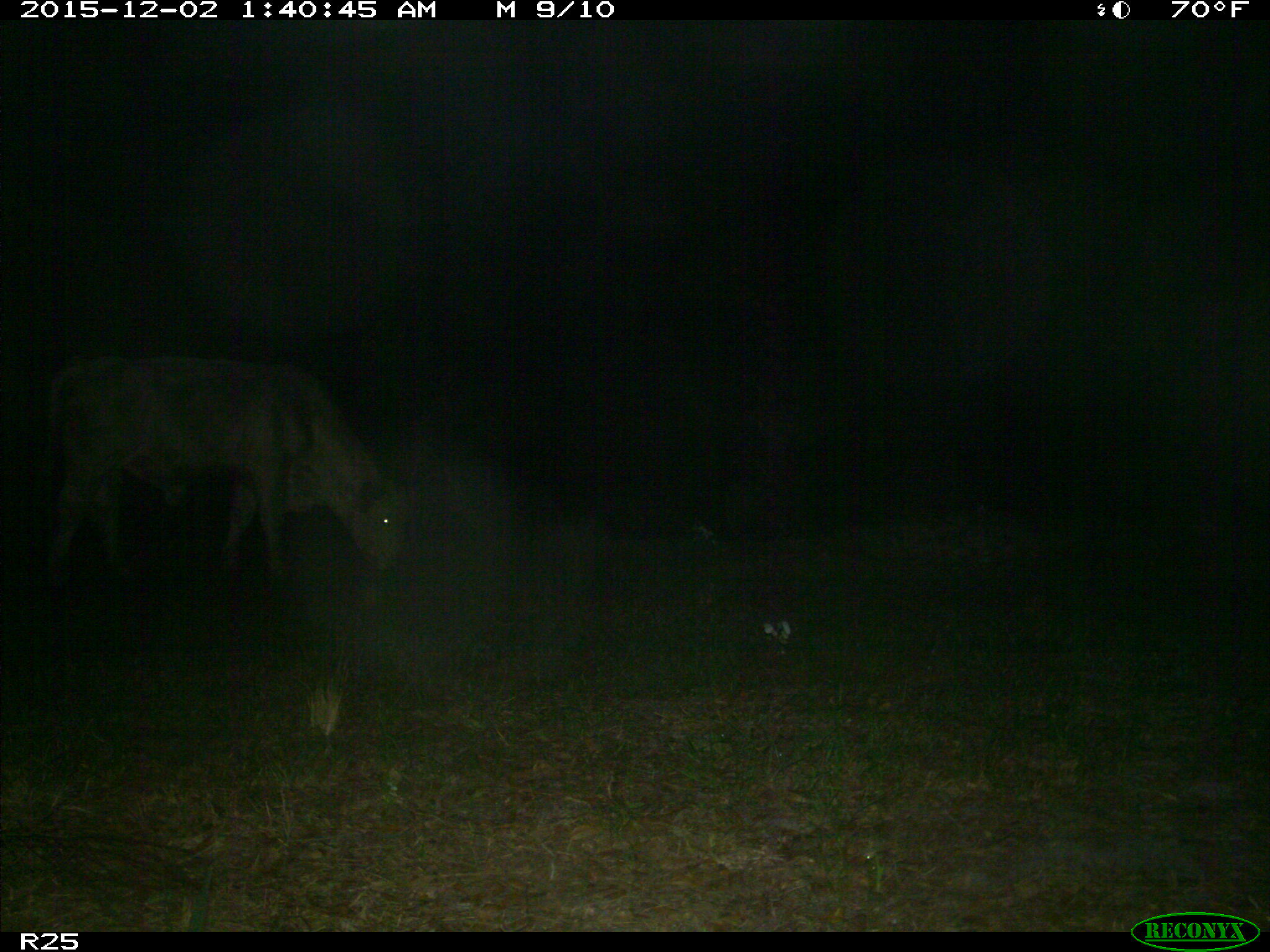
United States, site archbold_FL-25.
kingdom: Animalia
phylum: Chordata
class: Mammalia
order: Artiodactyla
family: Bovidae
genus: Bos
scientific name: Bos taurus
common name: domestic cow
Bos taurus (domestic cow).